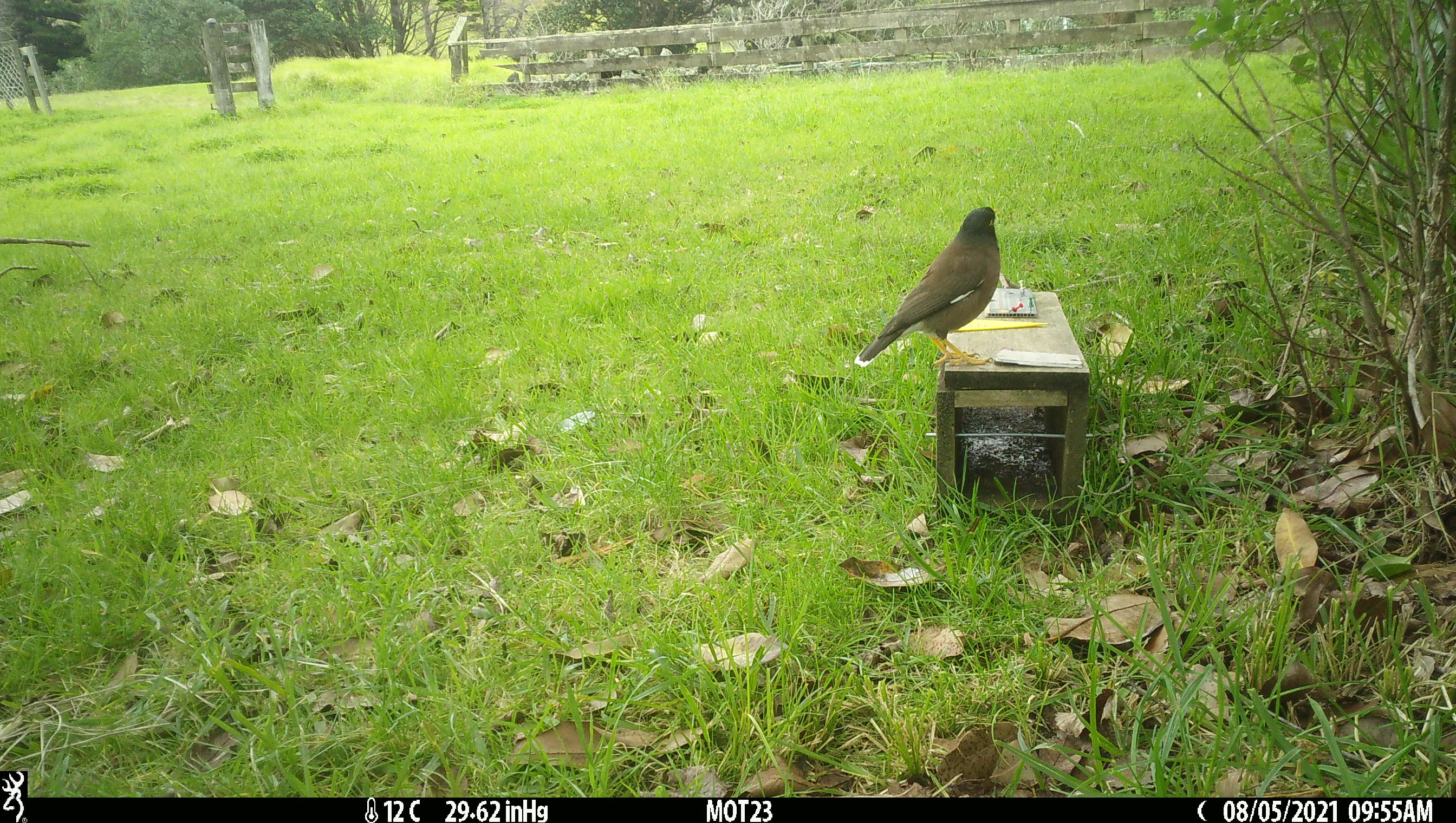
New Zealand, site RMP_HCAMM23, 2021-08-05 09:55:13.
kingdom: Animalia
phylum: Chordata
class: Aves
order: Passeriformes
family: Sturnidae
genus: Acridotheres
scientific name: Acridotheres tristis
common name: common myna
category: myna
Myna (common myna) (Acridotheres tristis).